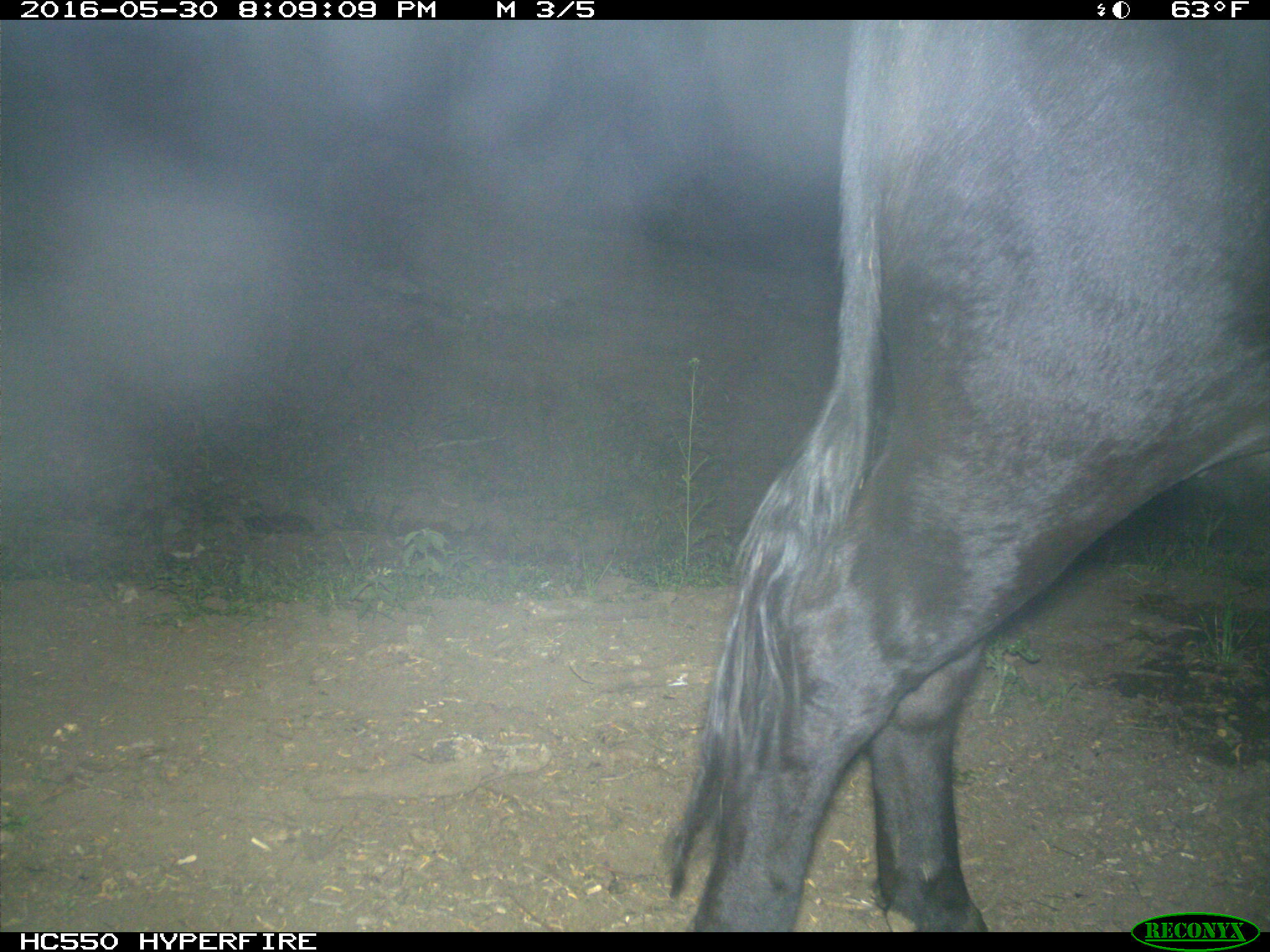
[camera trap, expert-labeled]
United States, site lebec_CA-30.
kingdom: Animalia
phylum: Chordata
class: Mammalia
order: Artiodactyla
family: Bovidae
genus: Bos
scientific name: Bos taurus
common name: domestic cow